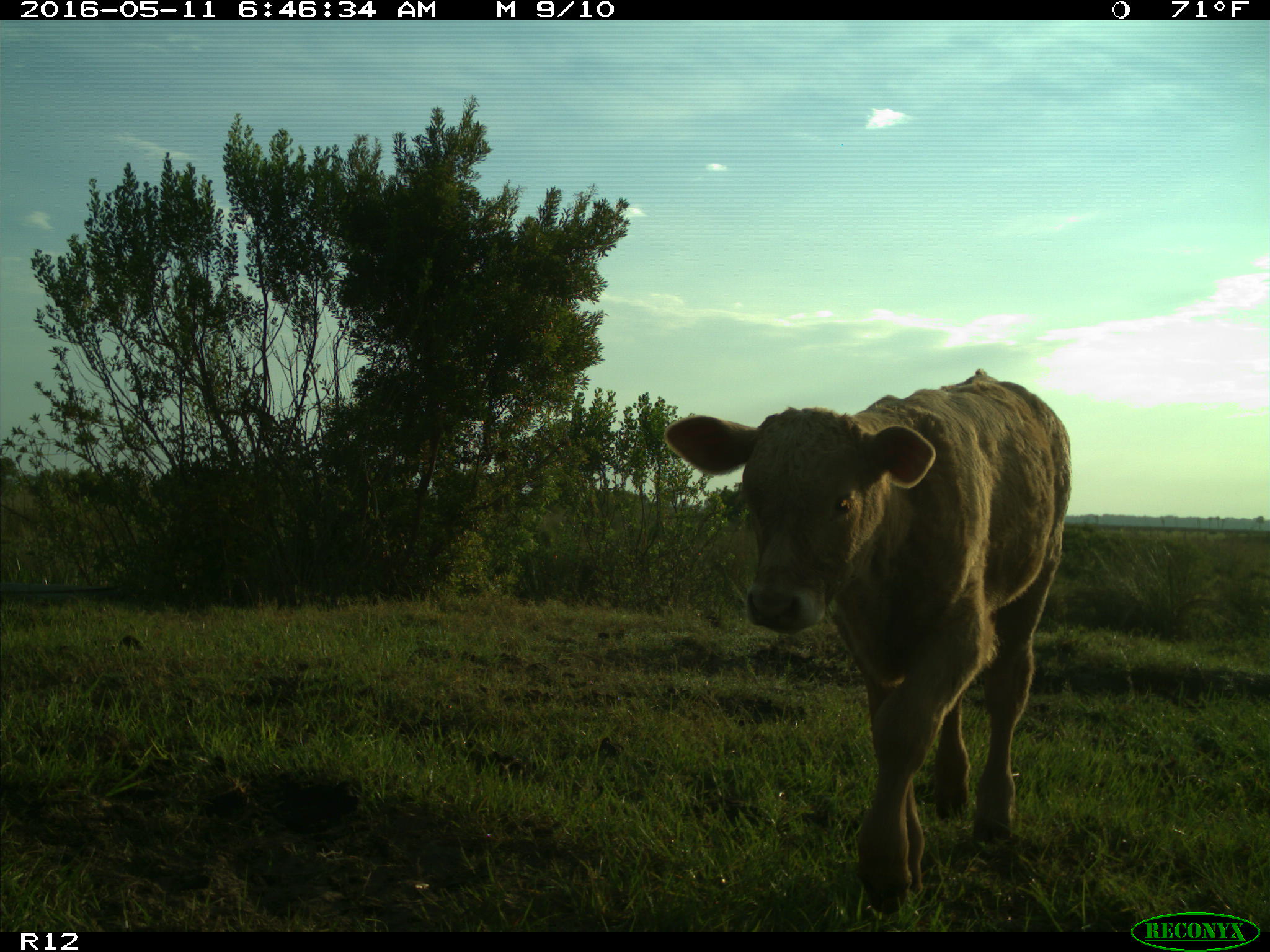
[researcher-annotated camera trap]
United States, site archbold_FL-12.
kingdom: Animalia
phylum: Chordata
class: Mammalia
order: Artiodactyla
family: Bovidae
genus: Bos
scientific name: Bos taurus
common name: domestic cow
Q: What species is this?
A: Bos taurus (domestic cow).